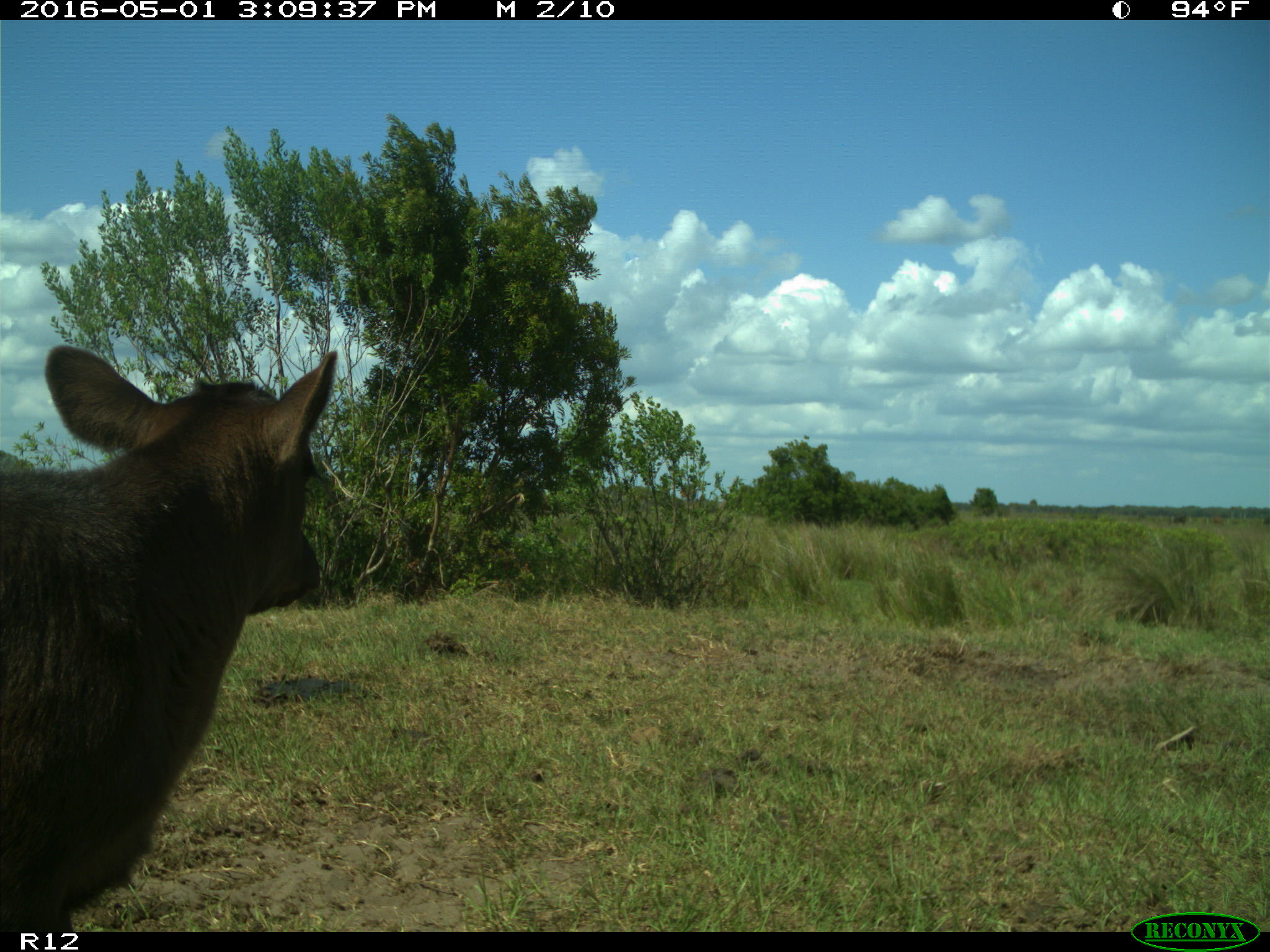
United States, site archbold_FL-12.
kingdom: Animalia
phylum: Chordata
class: Mammalia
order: Artiodactyla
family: Bovidae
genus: Bos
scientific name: Bos taurus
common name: domestic cow